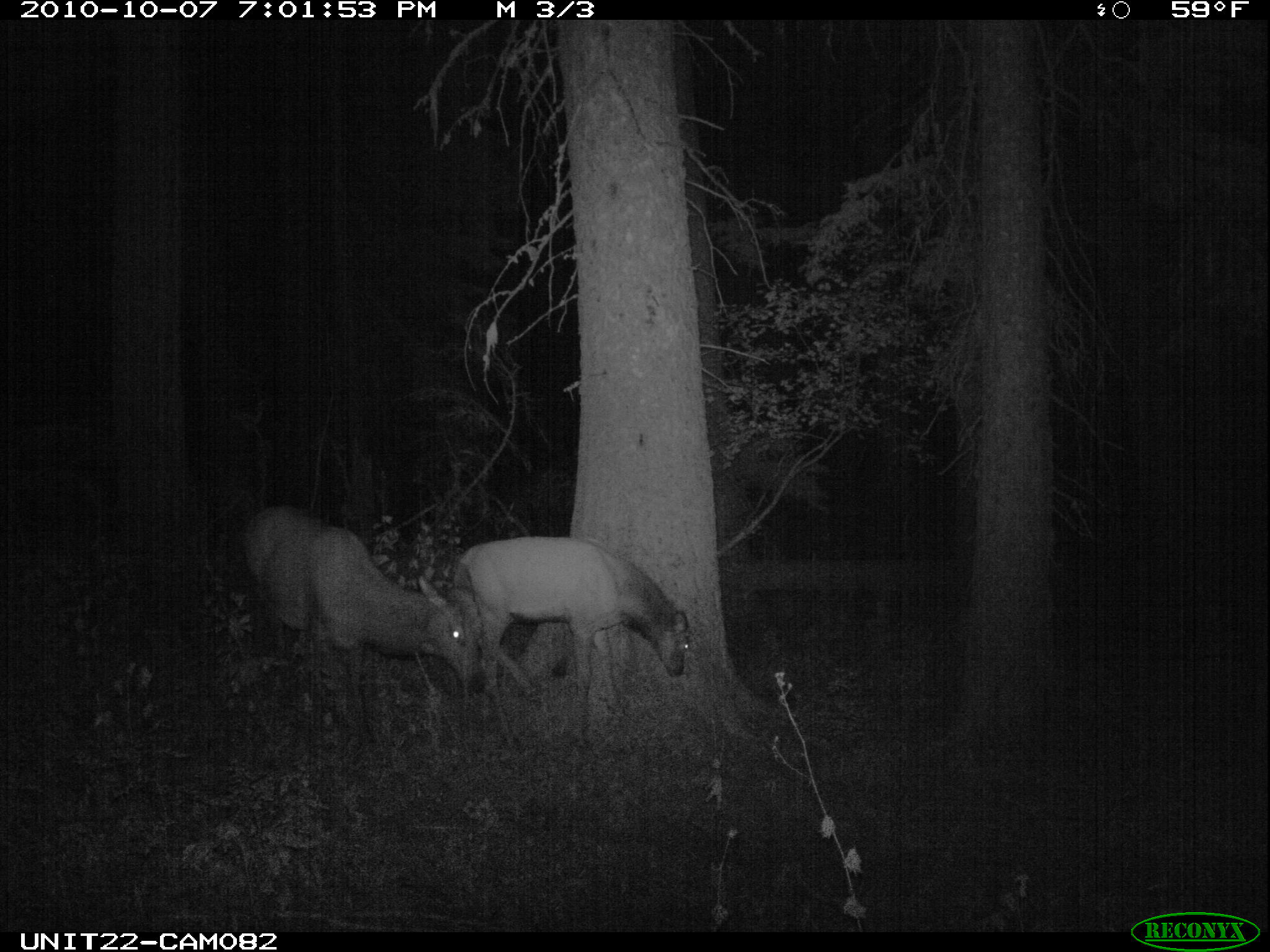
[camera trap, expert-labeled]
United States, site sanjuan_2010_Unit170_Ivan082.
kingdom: Animalia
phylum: Chordata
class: Mammalia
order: Artiodactyla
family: Cervidae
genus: Cervus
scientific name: Cervus elaphus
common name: red deer